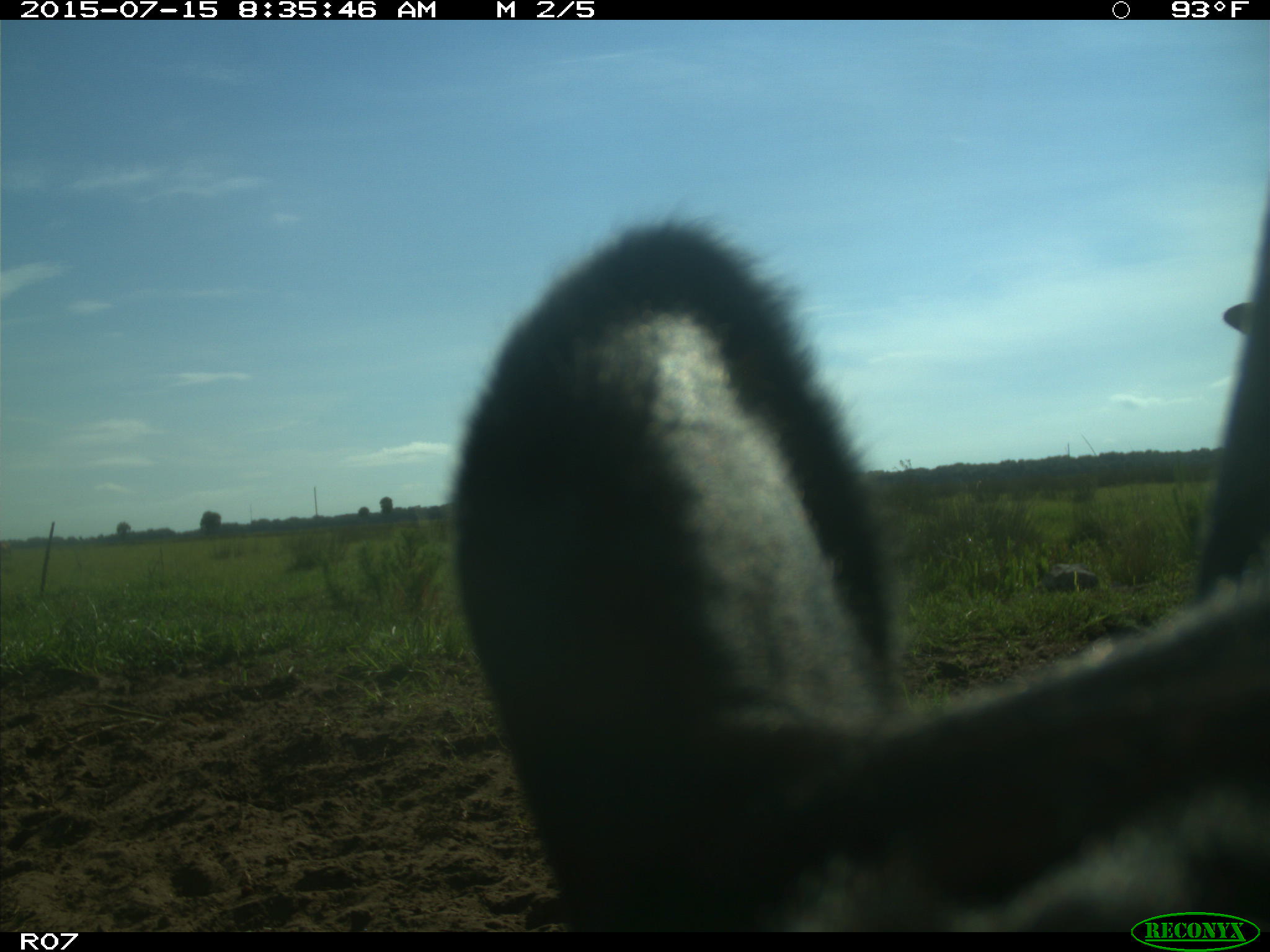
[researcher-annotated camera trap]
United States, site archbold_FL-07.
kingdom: Animalia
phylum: Chordata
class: Mammalia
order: Artiodactyla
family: Bovidae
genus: Bos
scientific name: Bos taurus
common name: domestic cow